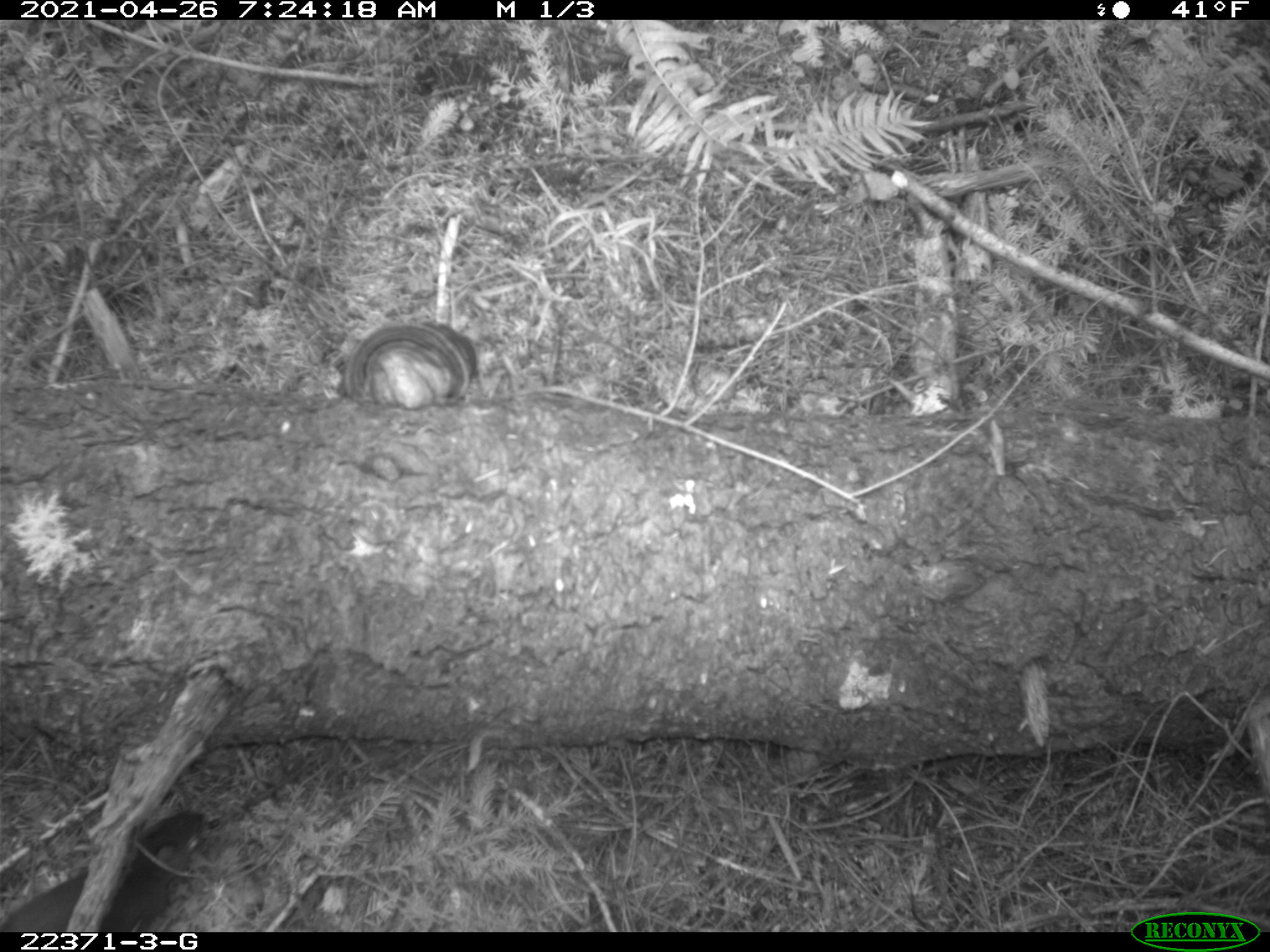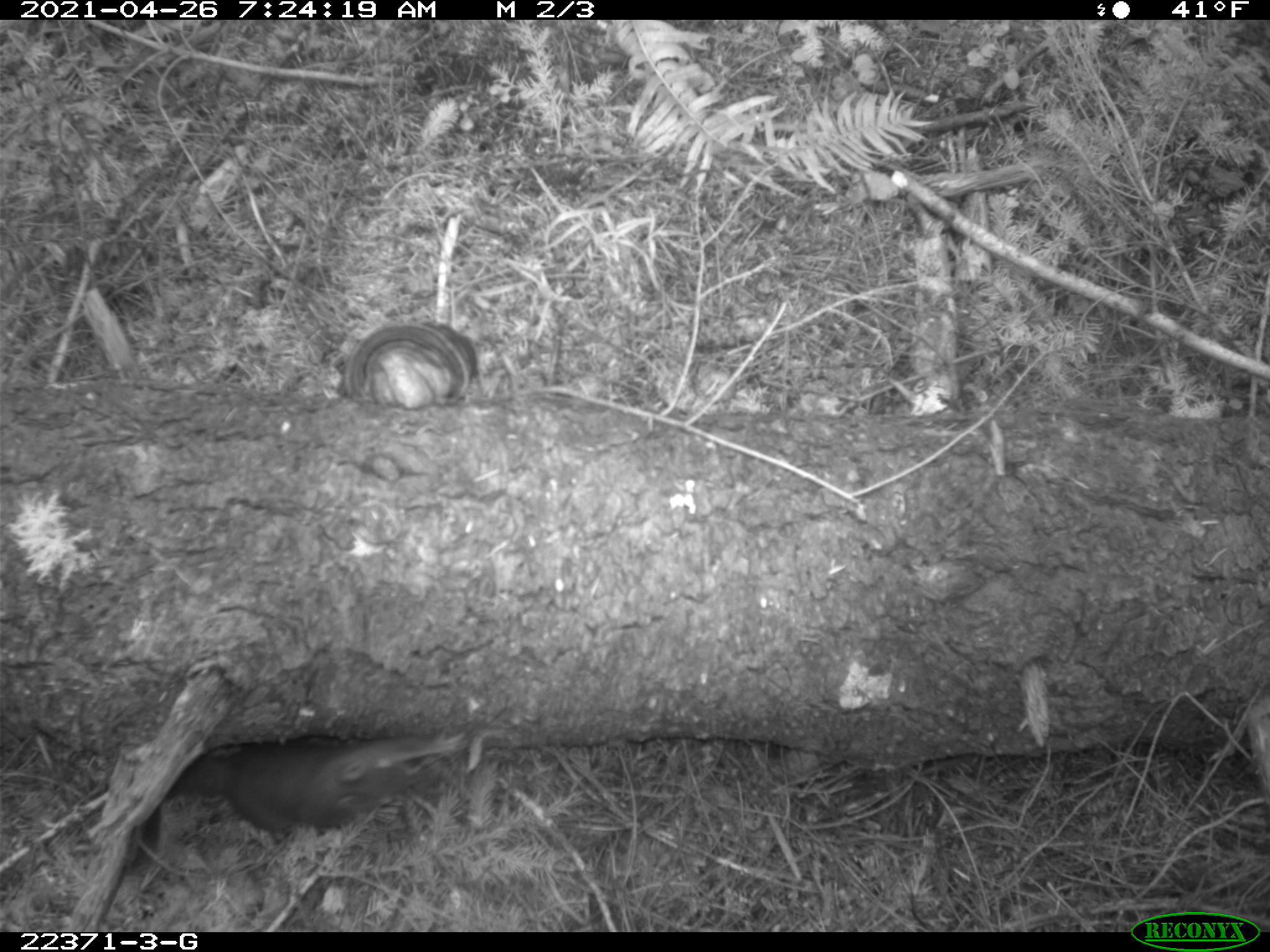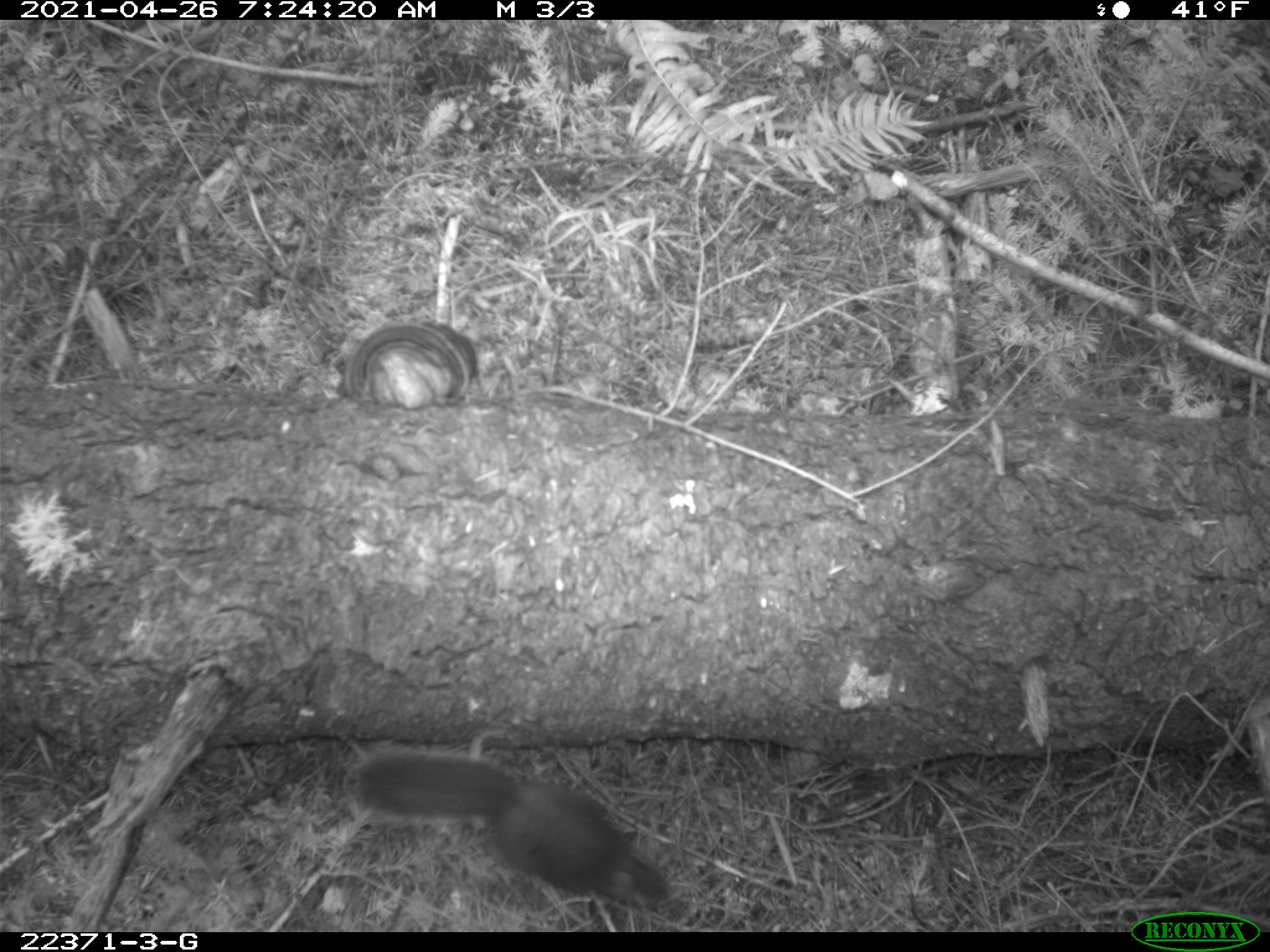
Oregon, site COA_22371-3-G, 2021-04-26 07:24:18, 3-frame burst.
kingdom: Animalia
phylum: Chordata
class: Mammalia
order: Rodentia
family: Sciuridae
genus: Tamiasciurus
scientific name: Tamiasciurus douglasii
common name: douglas squirrel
Douglas squirrel (Tamiasciurus douglasii).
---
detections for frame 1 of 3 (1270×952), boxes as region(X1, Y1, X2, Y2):
douglas squirrel: region(0, 778, 238, 930)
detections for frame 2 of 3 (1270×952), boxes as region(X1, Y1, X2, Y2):
douglas squirrel: region(102, 697, 480, 883)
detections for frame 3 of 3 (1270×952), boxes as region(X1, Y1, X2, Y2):
douglas squirrel: region(326, 736, 679, 920)